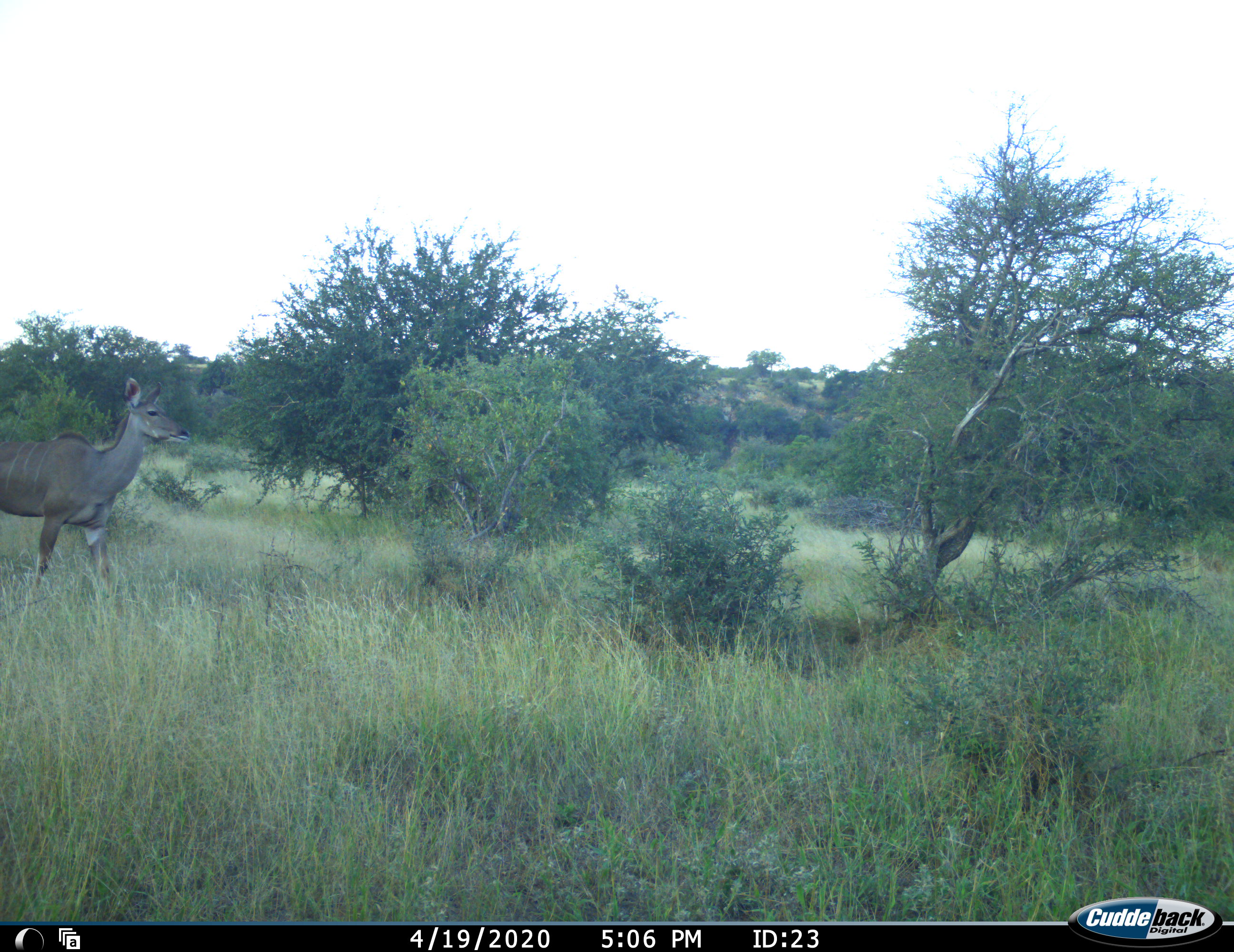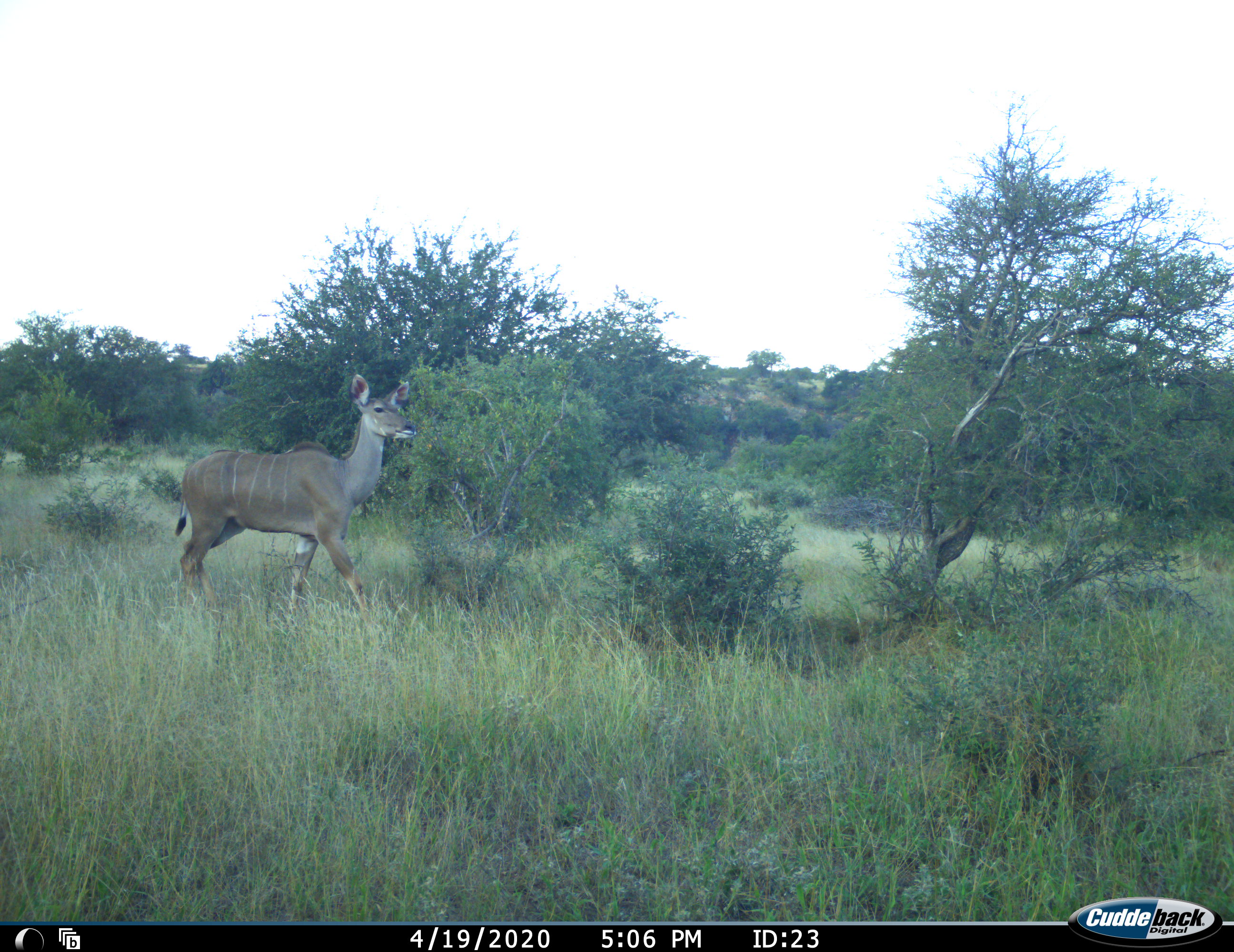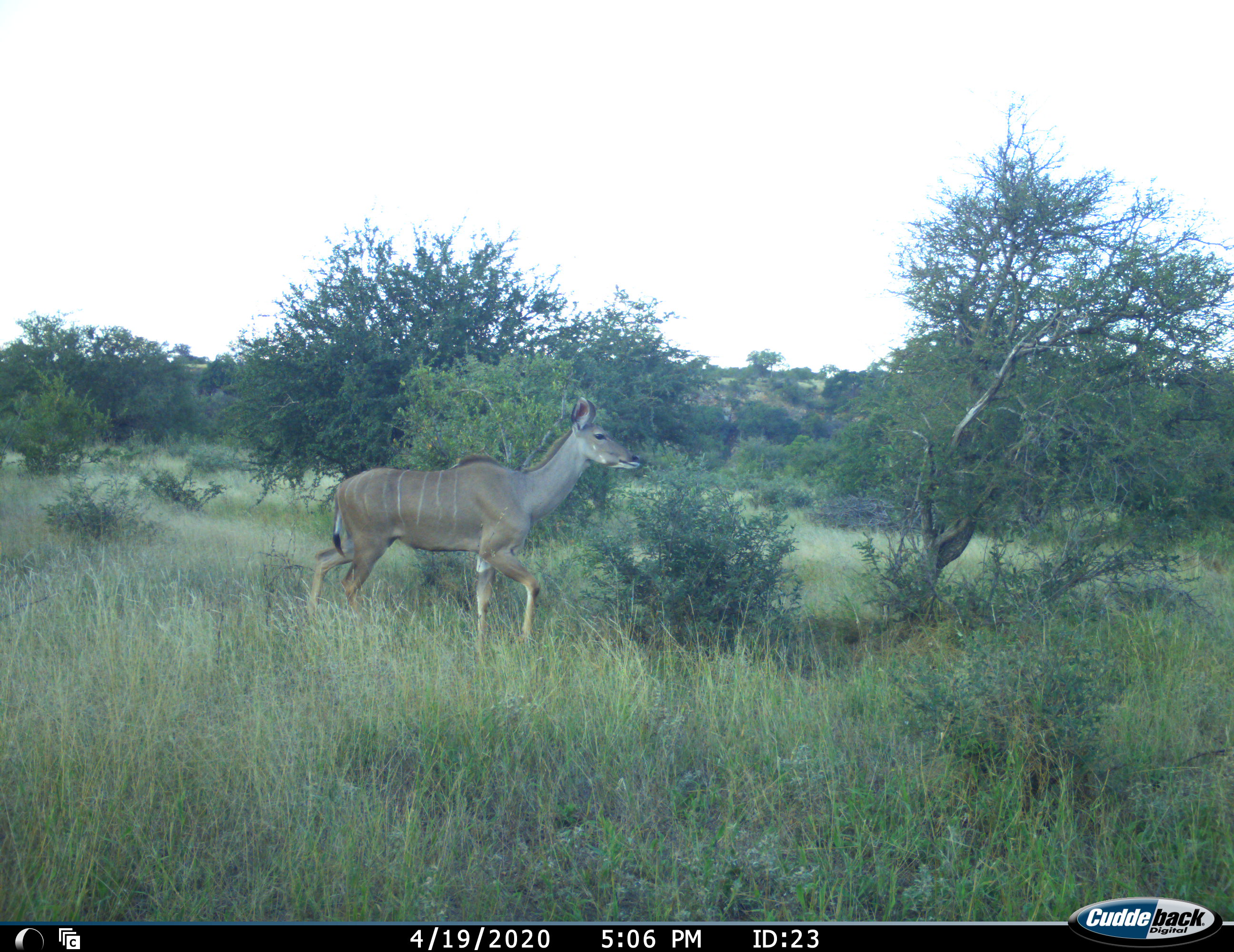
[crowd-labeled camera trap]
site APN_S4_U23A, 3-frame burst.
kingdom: Animalia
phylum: Chordata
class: Mammalia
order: Artiodactyla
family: Bovidae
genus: Tragelaphus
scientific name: Tragelaphus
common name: kudu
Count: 1.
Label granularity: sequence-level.